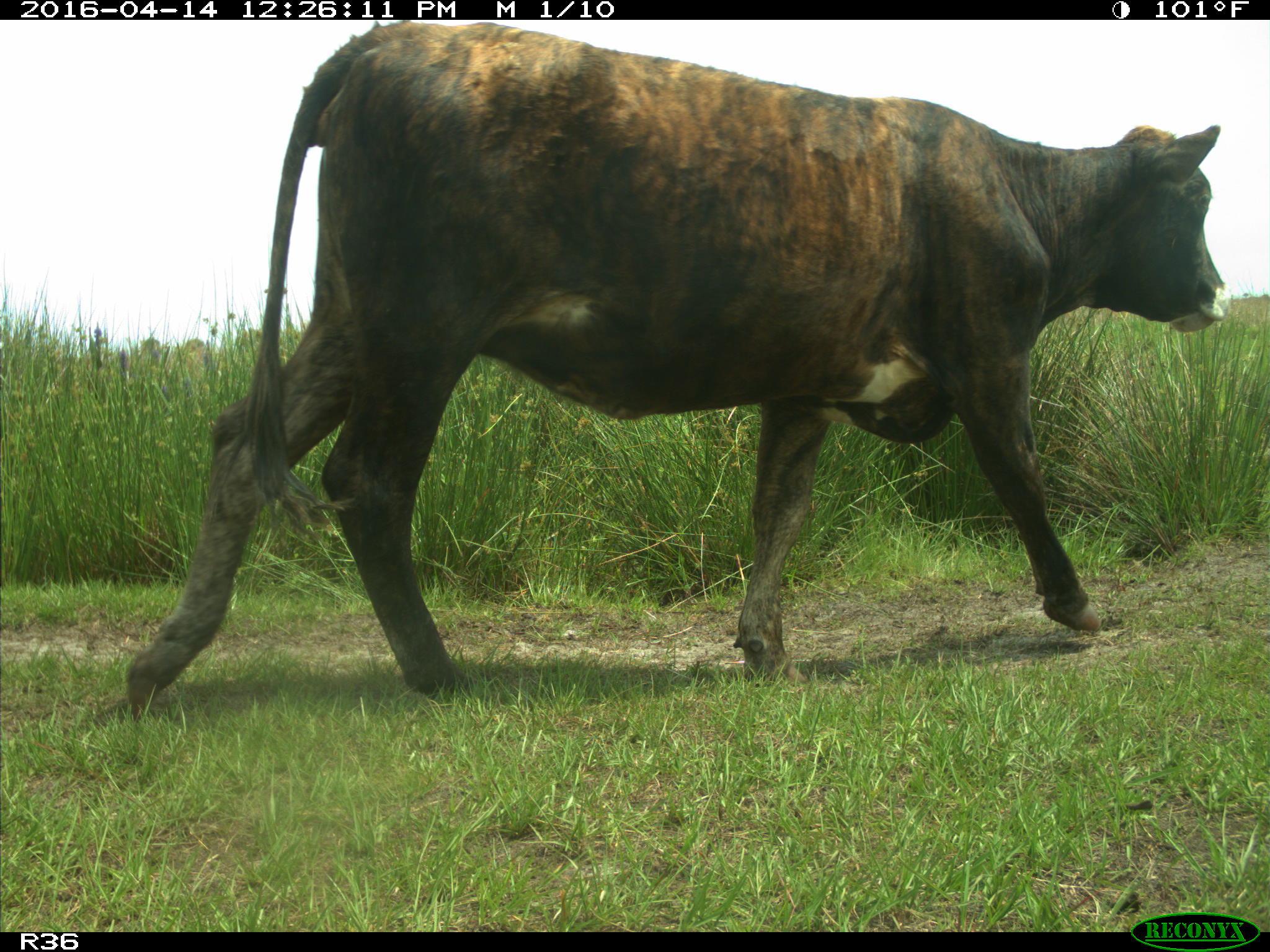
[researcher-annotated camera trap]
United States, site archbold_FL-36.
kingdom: Animalia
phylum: Chordata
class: Mammalia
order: Artiodactyla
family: Bovidae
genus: Bos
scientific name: Bos taurus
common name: domestic cow